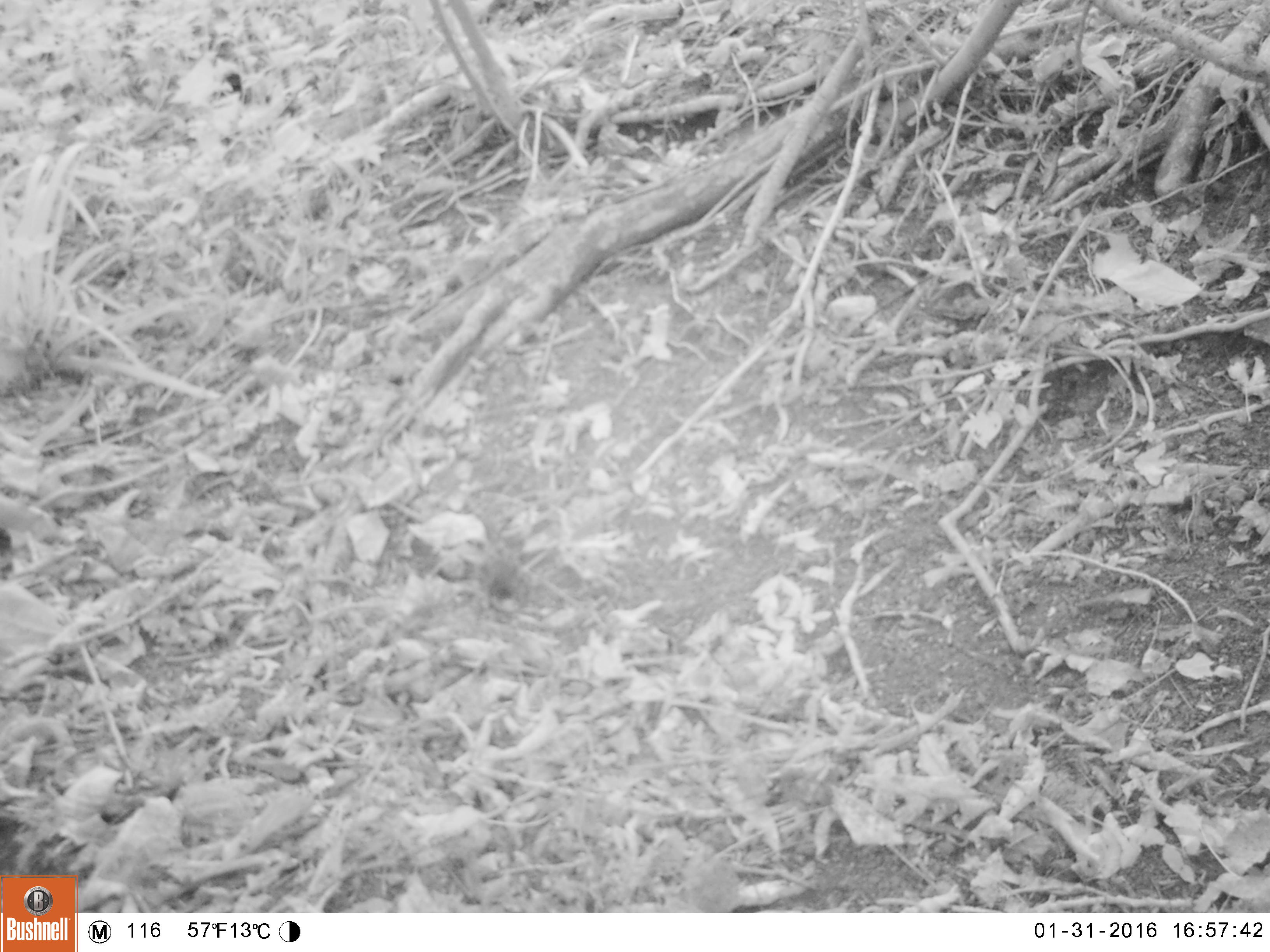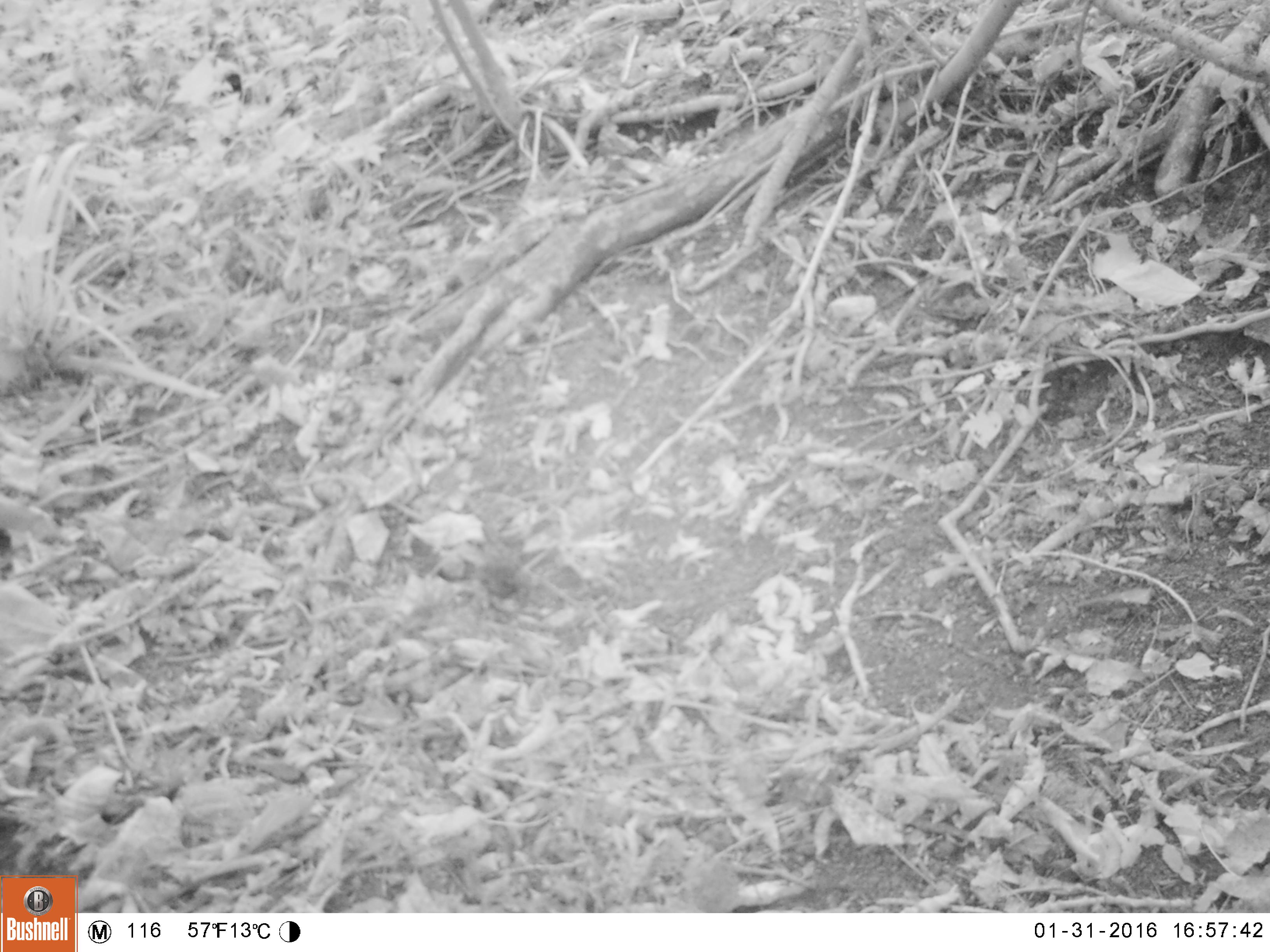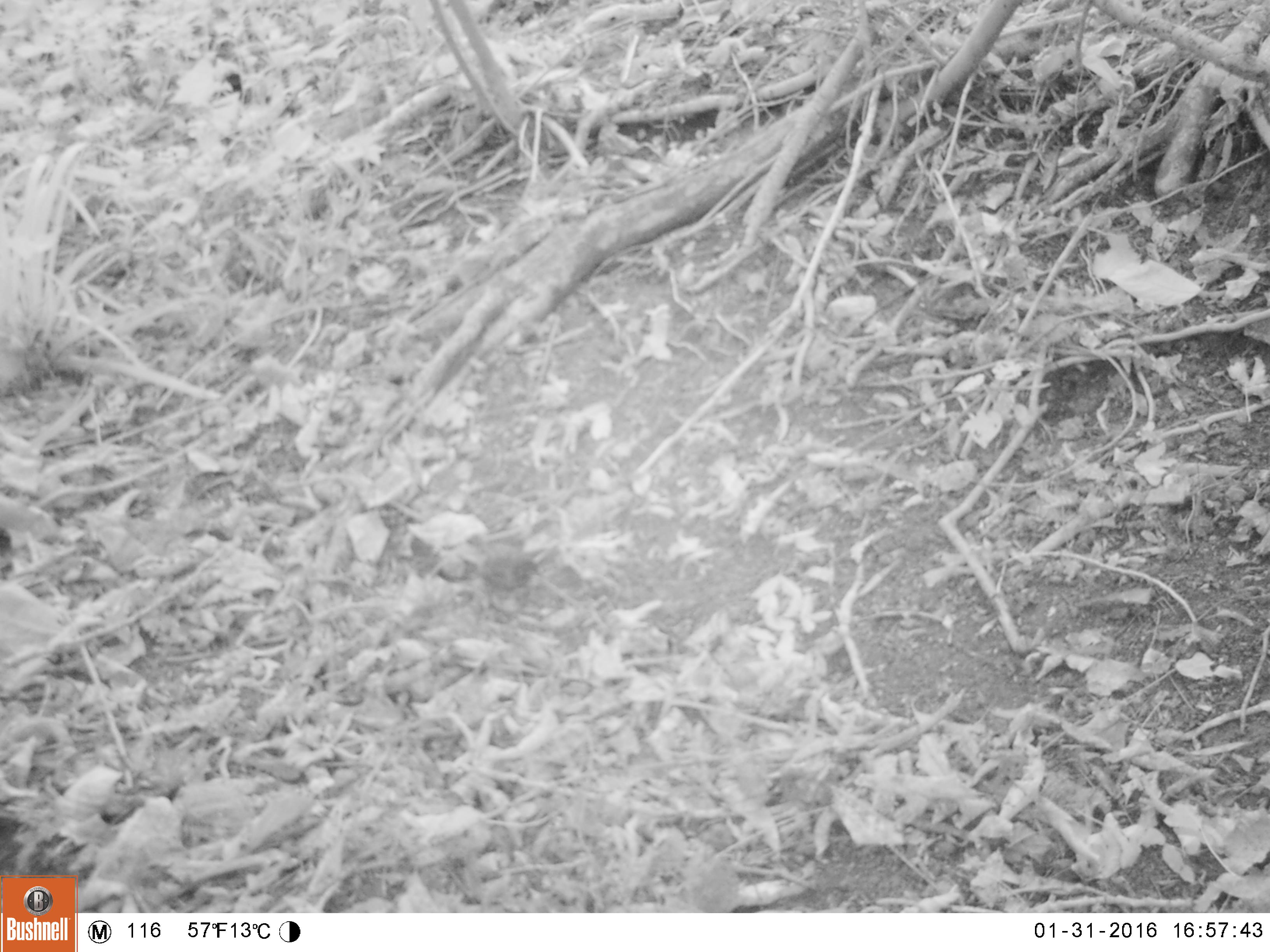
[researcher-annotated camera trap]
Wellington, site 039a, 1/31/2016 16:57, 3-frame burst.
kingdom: Animalia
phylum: Chordata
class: Aves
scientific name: Aves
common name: bird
Bird (Aves).